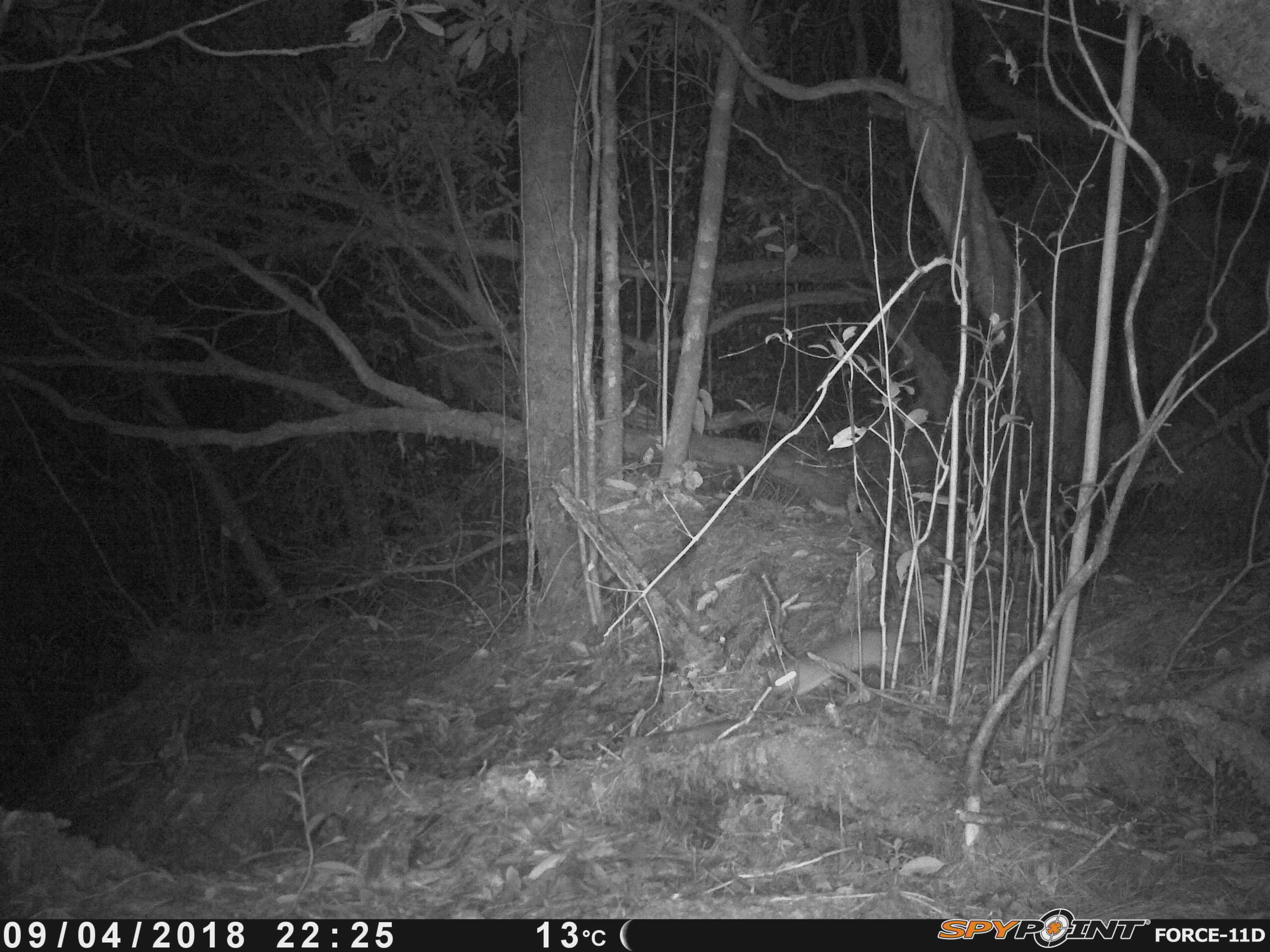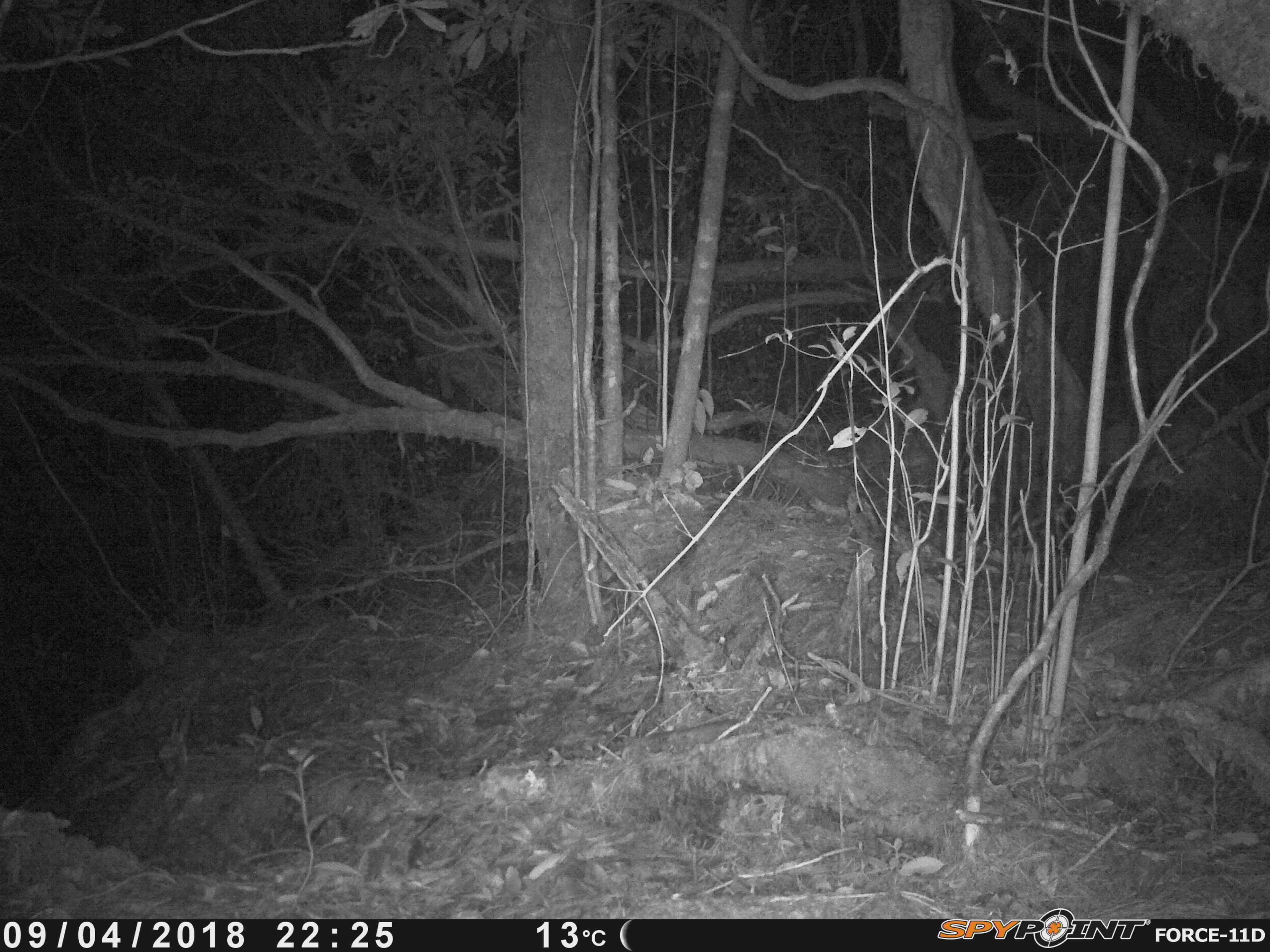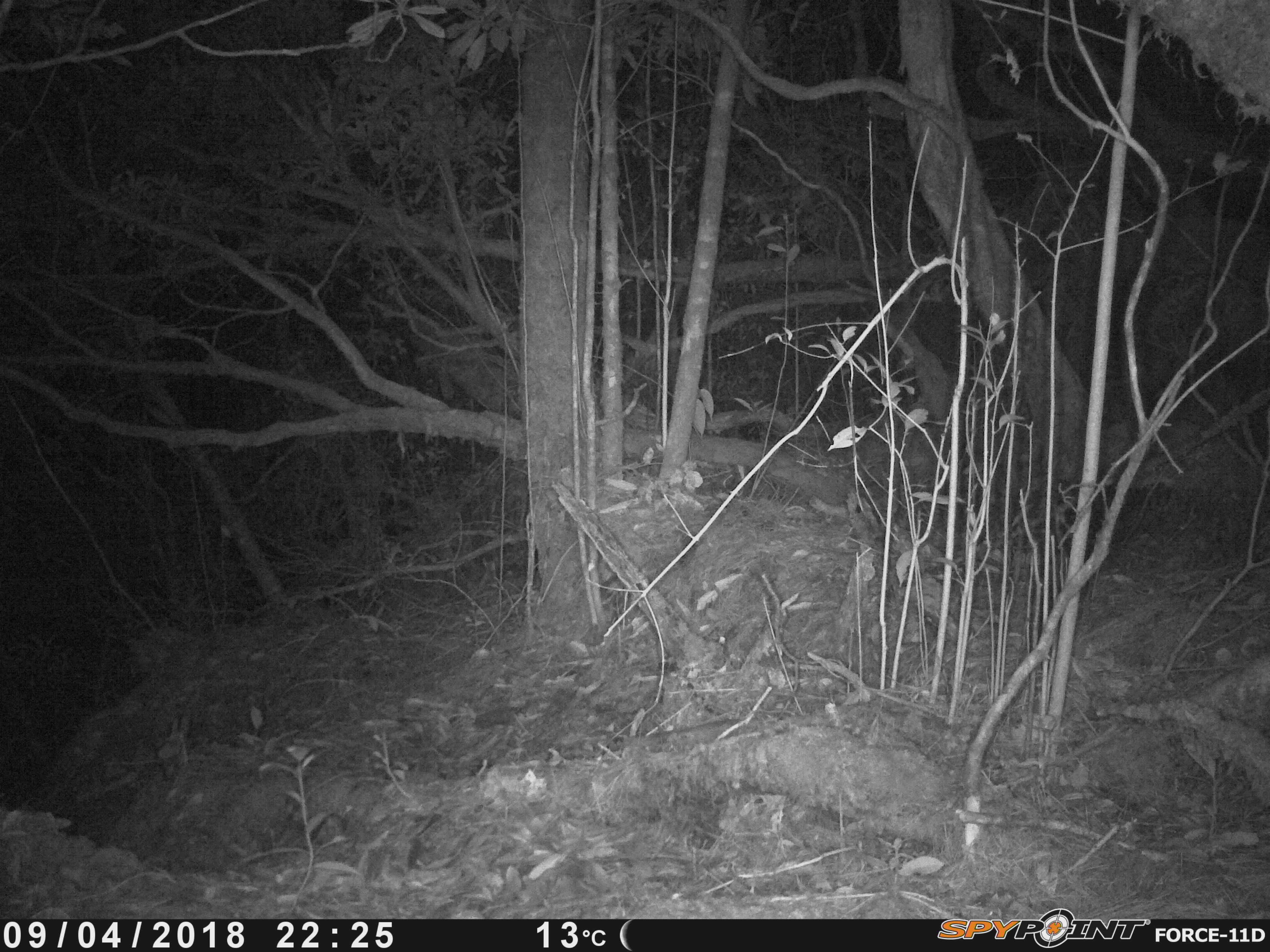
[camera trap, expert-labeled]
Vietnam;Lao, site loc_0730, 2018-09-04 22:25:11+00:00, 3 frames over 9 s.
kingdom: Animalia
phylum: Chordata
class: Mammalia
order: Carnivora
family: Mustelidae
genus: Melogale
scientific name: Melogale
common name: ferret badger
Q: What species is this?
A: Ferret badger (Melogale).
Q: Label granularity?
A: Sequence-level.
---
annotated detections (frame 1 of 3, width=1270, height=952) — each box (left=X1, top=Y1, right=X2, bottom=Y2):
ferret badger: (left=766, top=628, right=913, bottom=696)